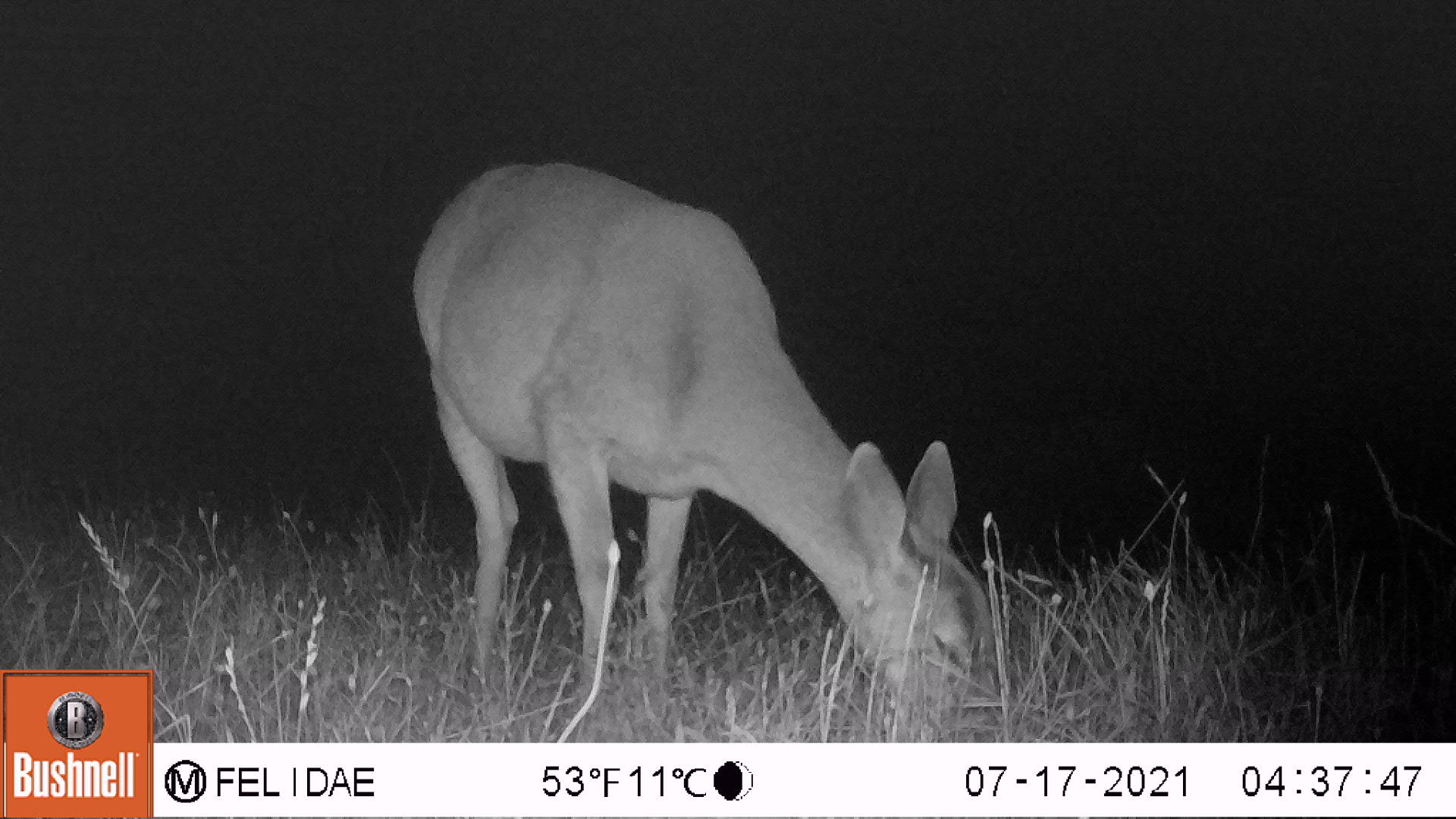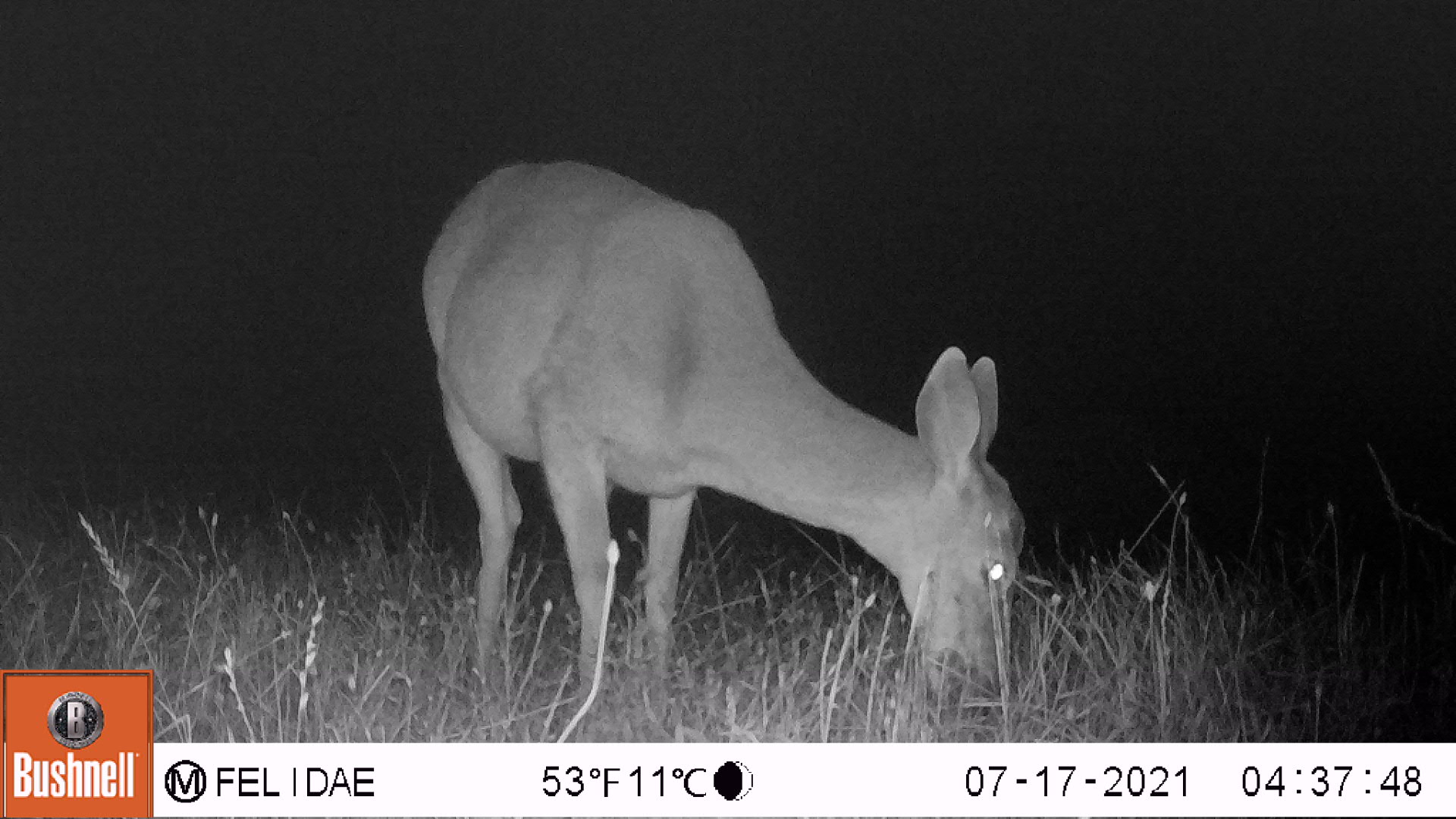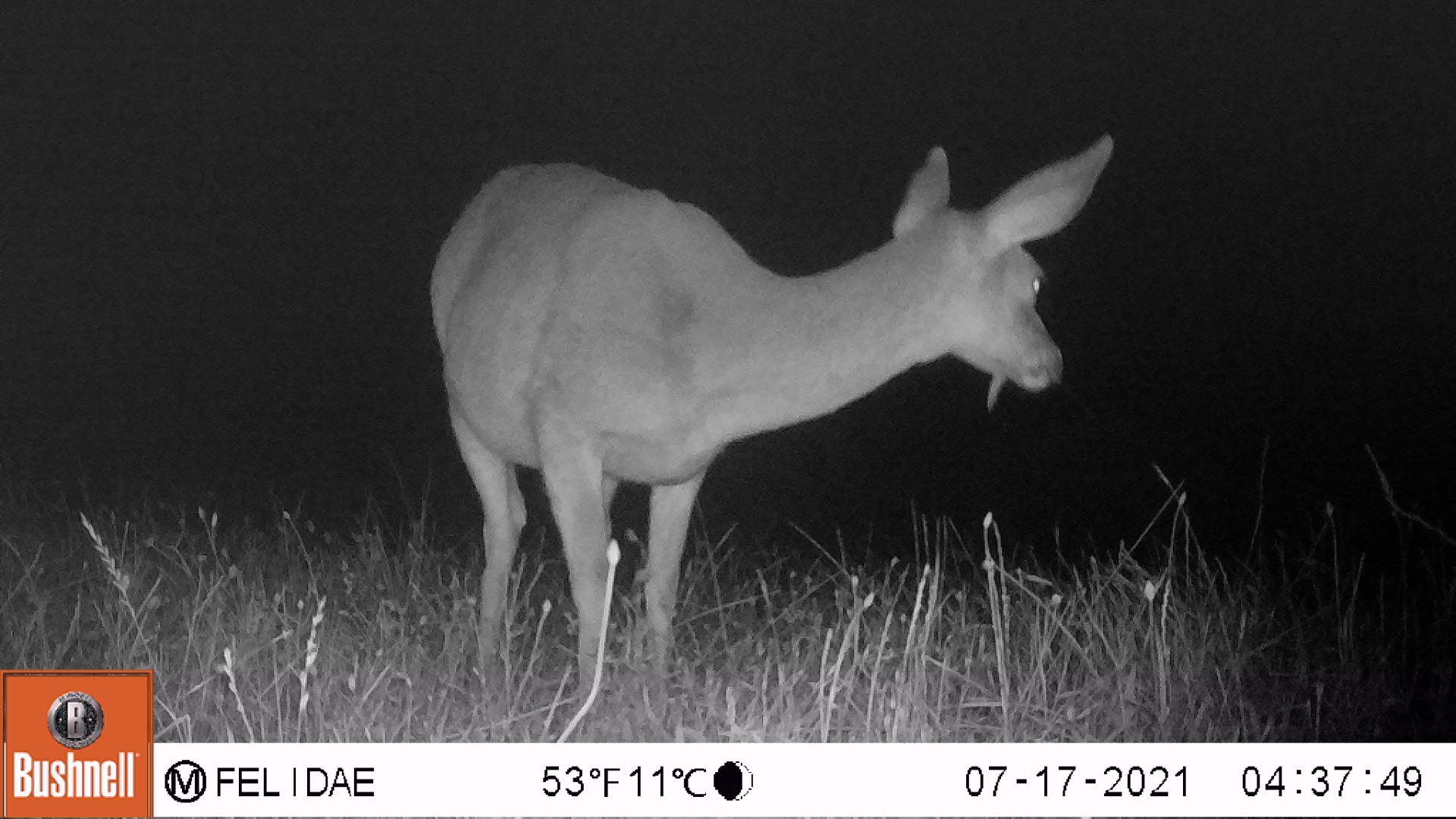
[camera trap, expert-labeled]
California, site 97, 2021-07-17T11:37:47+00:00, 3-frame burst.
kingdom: Animalia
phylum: Chordata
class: Mammalia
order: Artiodactyla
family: Cervidae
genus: Odocoileus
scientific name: Odocoileus hemionus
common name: mule deer